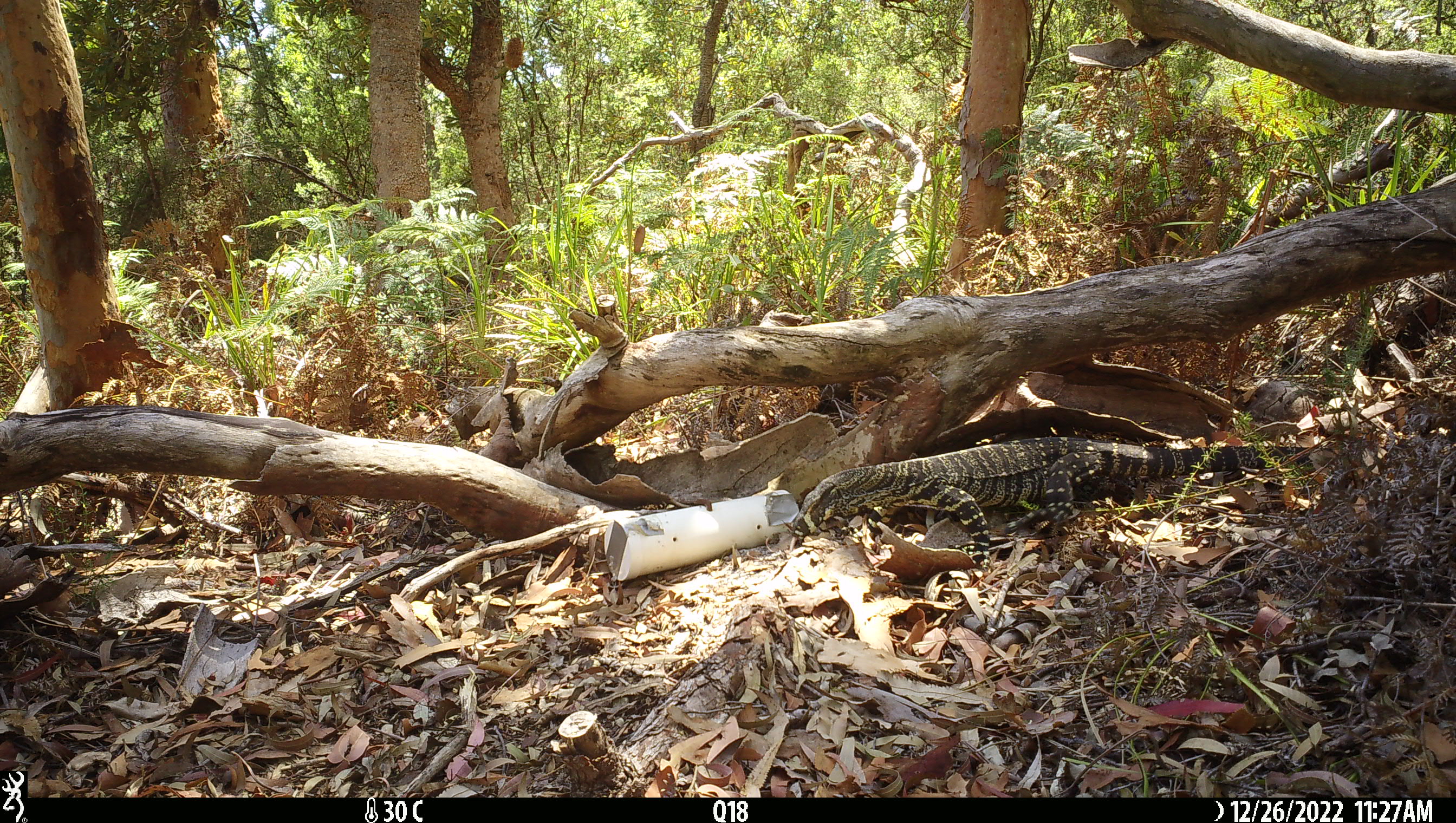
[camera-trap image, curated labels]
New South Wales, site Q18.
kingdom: Animalia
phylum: Chordata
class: Reptilia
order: Squamata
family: Varanidae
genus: Varanus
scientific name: Varanus varius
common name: lace monitor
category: goanna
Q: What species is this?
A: Goanna (lace monitor) (Varanus varius).